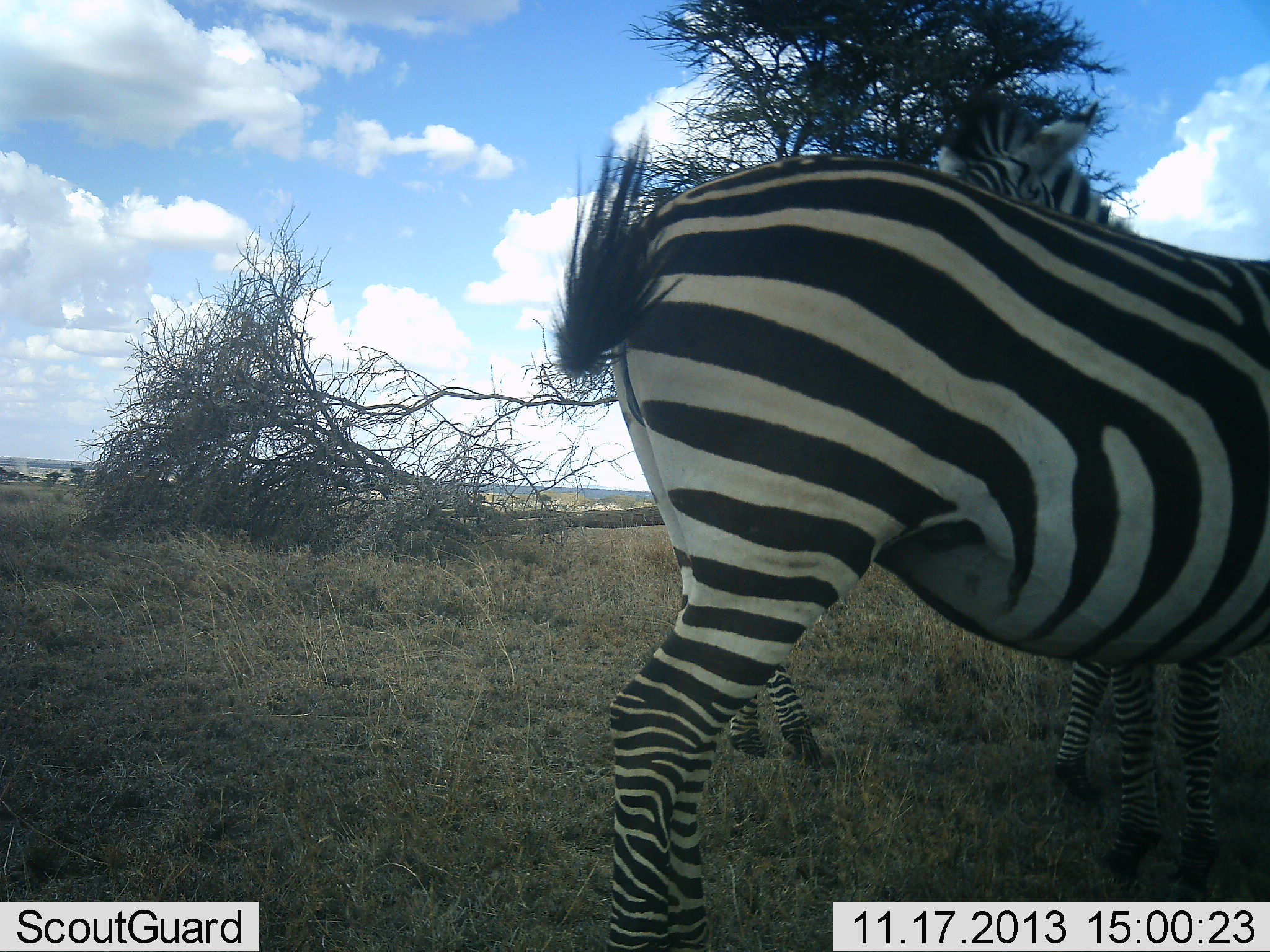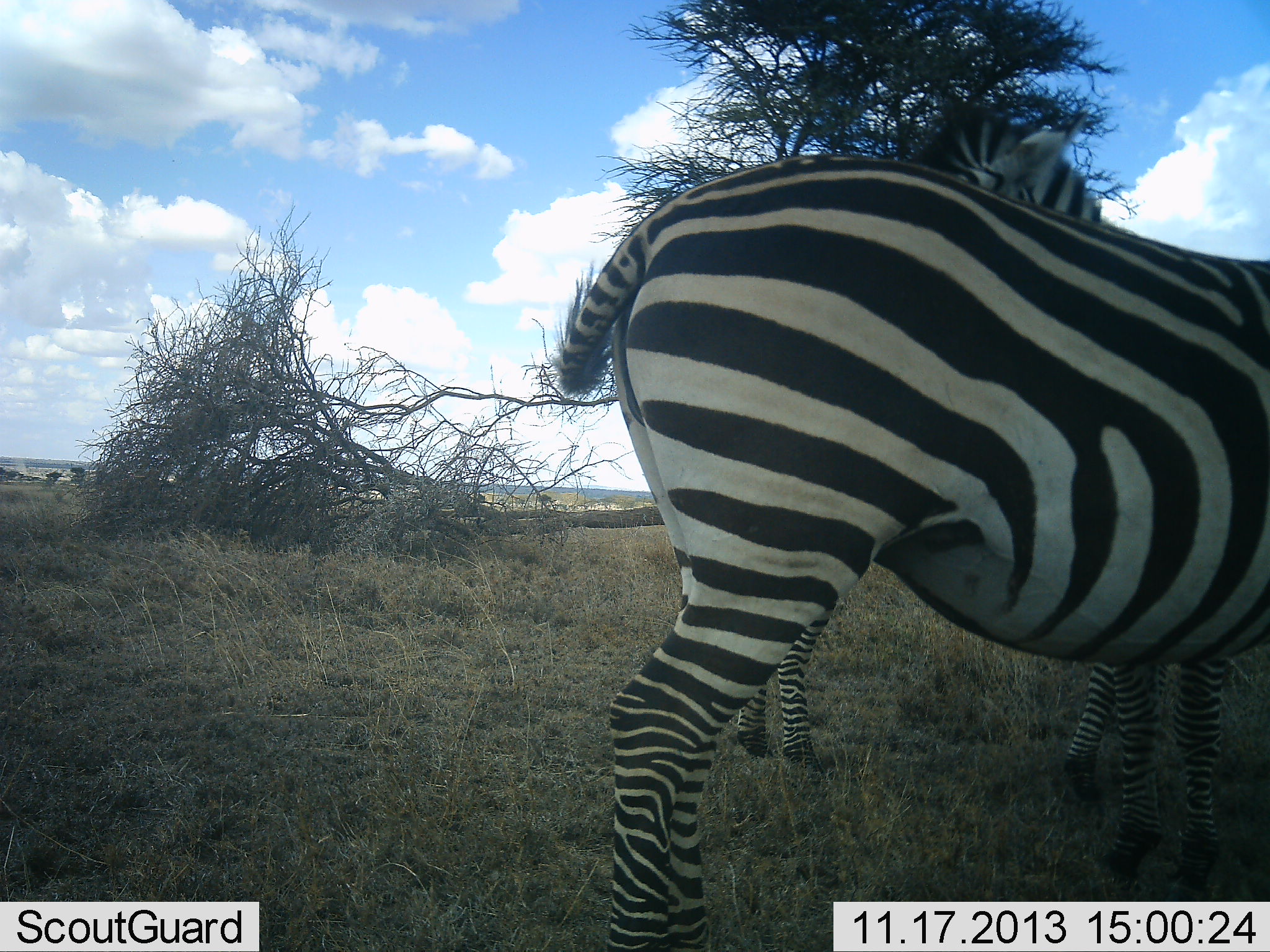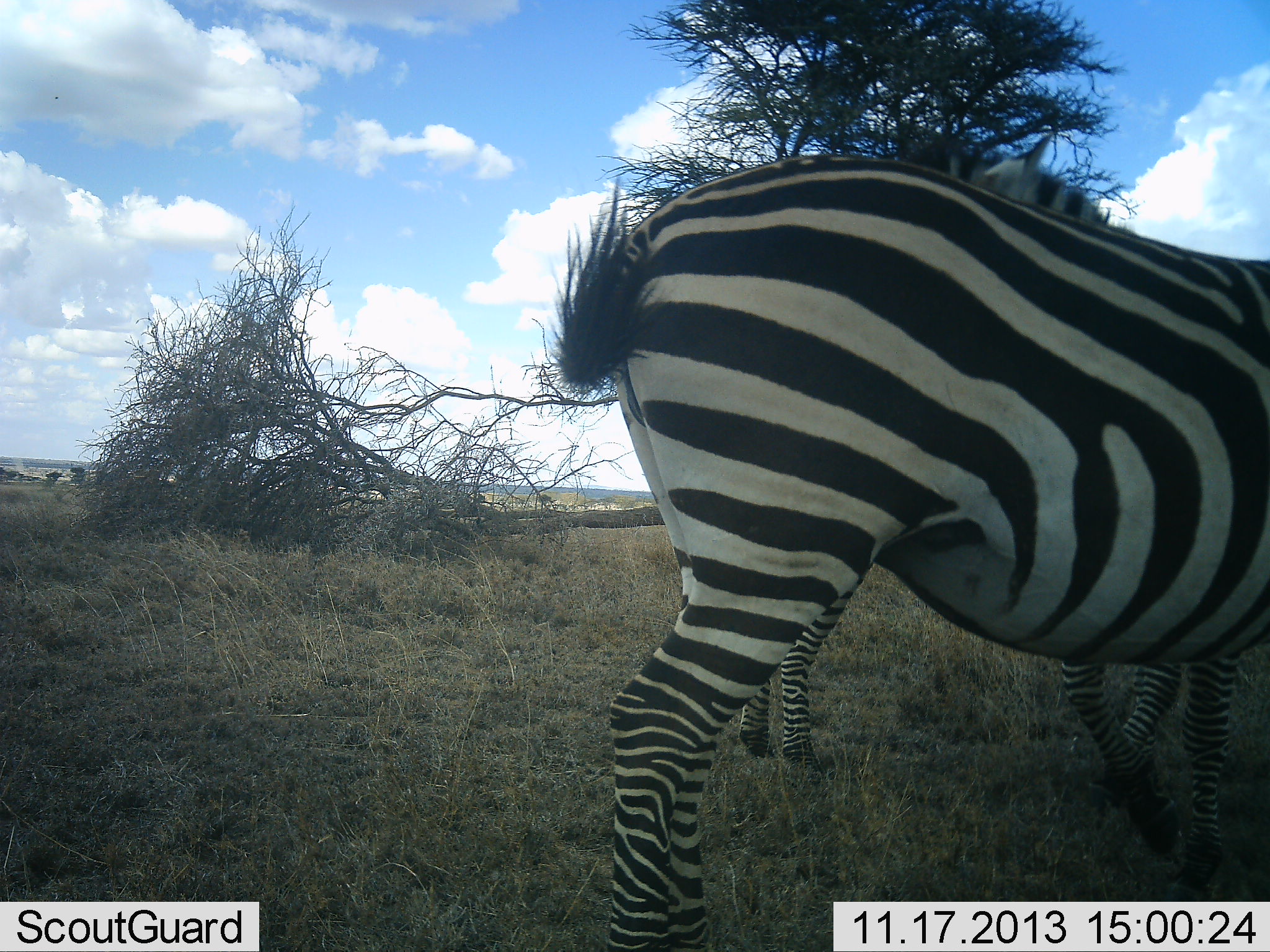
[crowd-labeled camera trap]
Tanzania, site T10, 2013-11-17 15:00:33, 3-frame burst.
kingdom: Animalia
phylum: Chordata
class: Mammalia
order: Perissodactyla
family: Equidae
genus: Equus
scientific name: Equus quagga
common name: plains zebra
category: zebra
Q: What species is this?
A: Zebra (plains zebra) (Equus quagga).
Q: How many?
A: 2.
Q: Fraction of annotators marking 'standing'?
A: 100%.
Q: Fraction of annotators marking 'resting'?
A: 0%.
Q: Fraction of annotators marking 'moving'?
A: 0%.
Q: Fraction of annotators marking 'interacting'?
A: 0%.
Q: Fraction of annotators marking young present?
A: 0%.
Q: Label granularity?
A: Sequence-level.